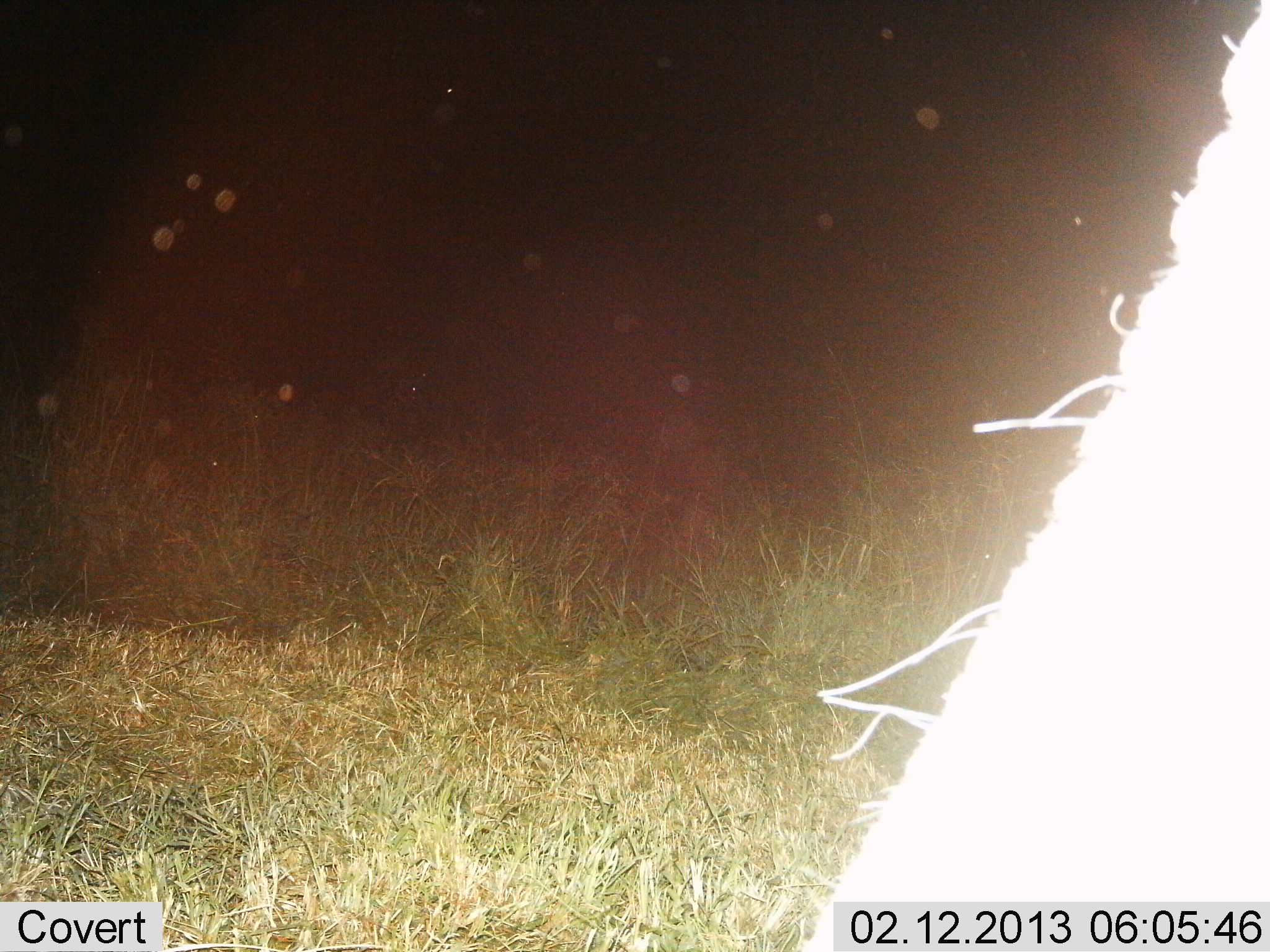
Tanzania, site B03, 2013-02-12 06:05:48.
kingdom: Animalia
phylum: Chordata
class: Mammalia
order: Proboscidea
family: Elephantidae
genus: Loxodonta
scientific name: Loxodonta africana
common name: african bush elephant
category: elephant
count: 1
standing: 80%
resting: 0%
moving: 7%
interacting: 7%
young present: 0%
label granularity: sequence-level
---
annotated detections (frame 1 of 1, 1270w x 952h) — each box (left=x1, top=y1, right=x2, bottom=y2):
animal: (left=793, top=2, right=1264, bottom=952)